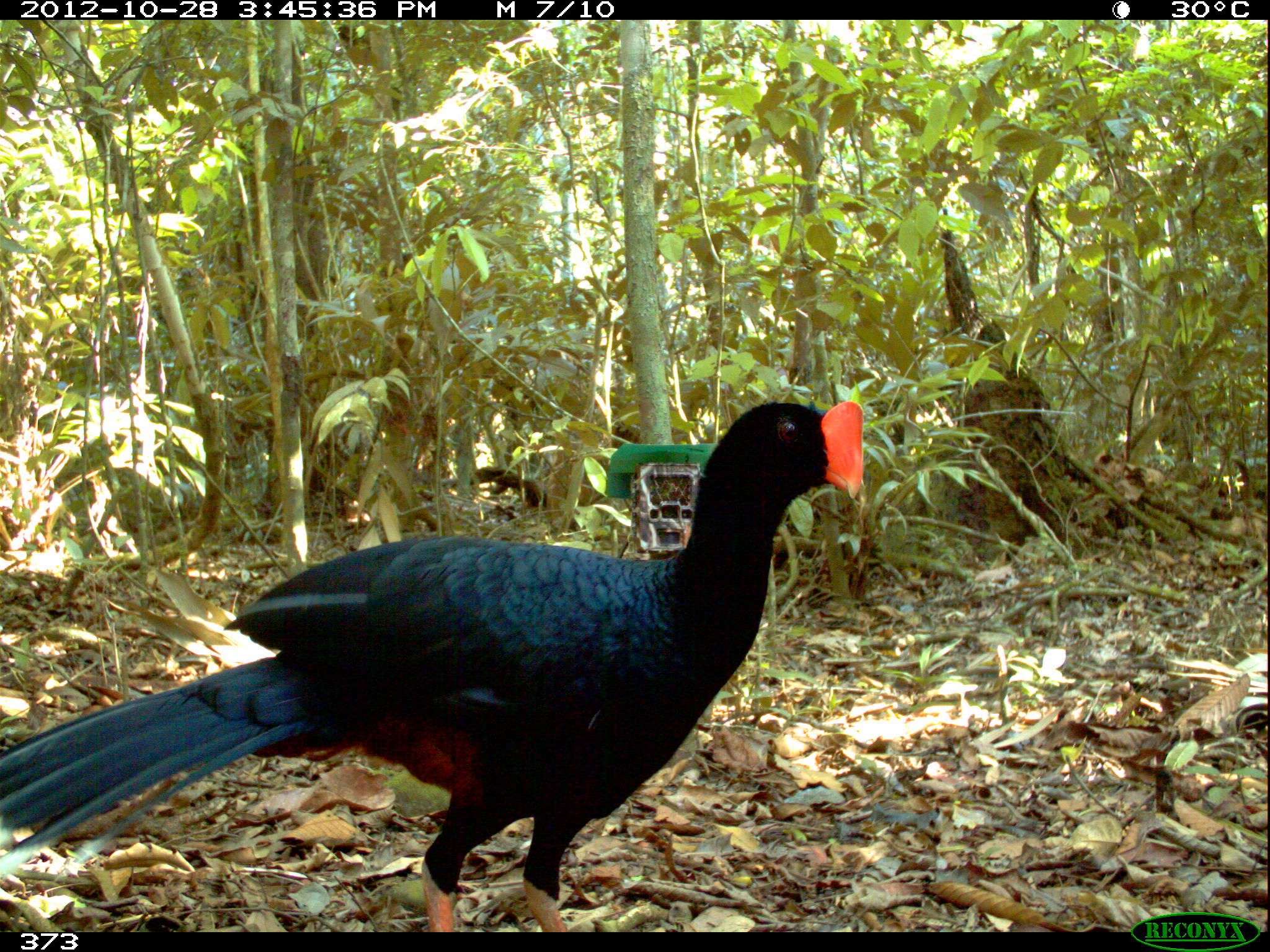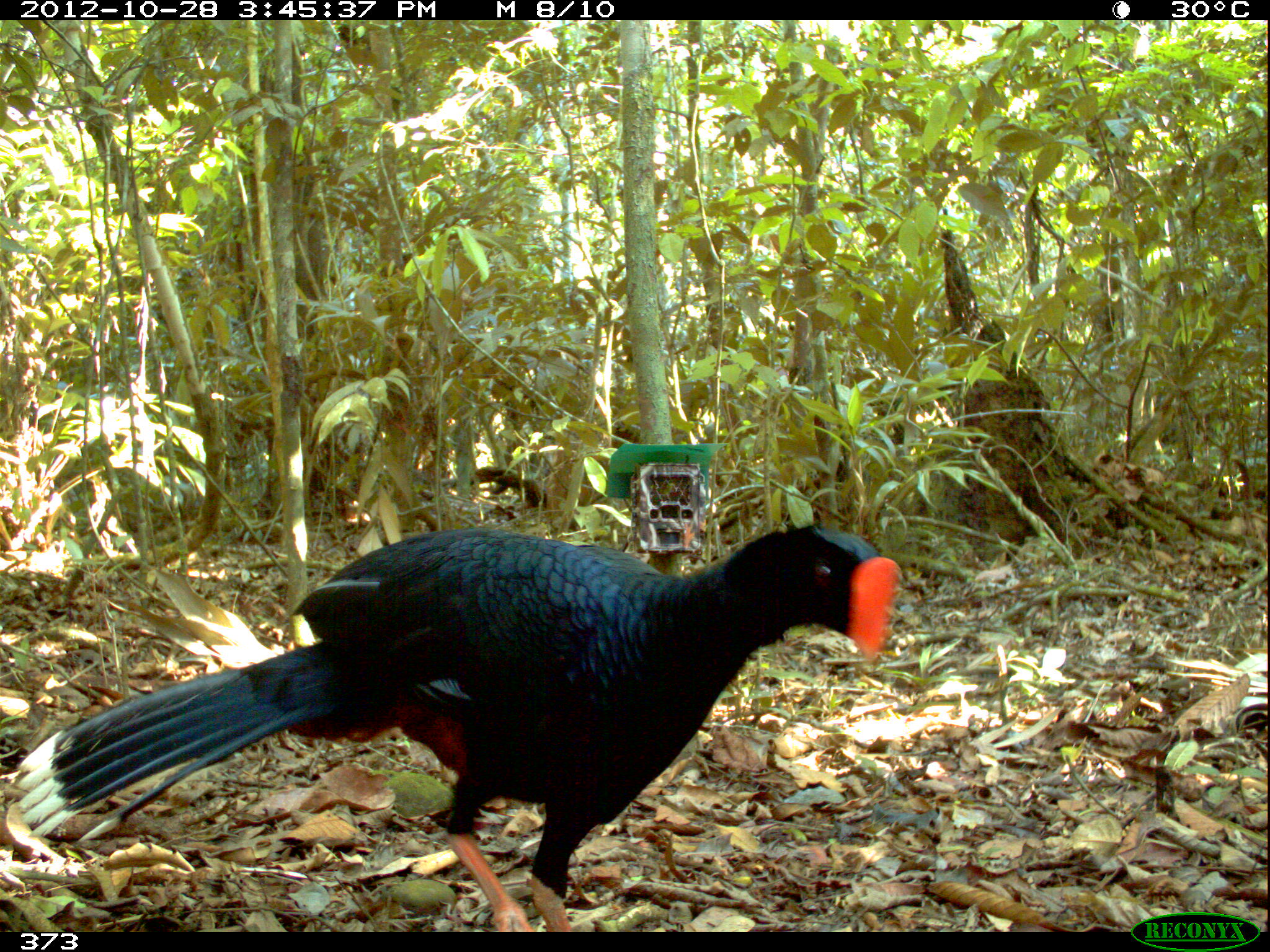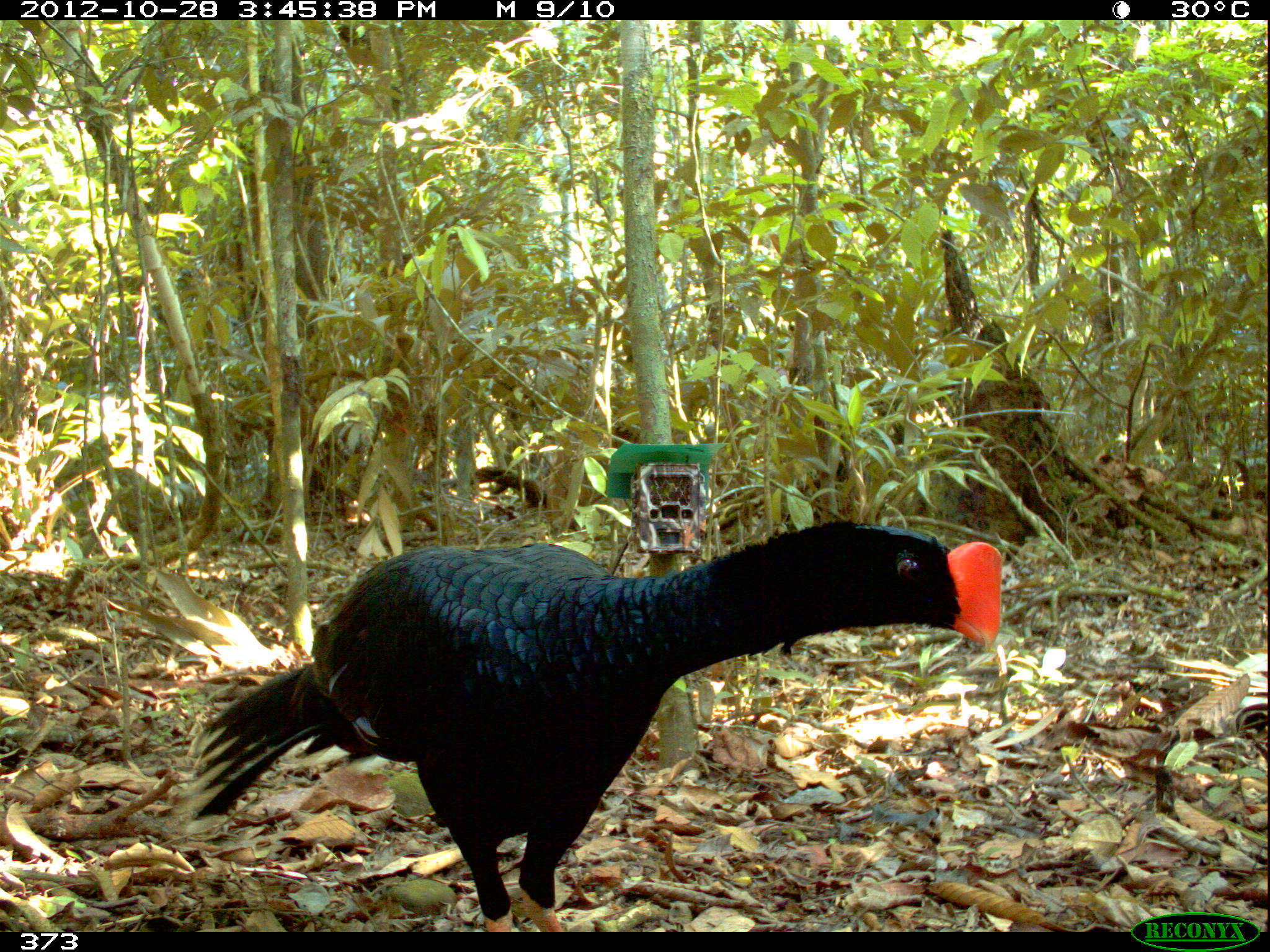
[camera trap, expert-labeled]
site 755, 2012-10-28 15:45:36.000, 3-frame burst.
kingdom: Animalia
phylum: Chordata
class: Aves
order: Galliformes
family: Cracidae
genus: Mitu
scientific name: Mitu tuberosum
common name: razor-billed curassow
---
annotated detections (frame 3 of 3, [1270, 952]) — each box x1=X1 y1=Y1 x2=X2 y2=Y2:
mitu tuberosum: x1=168 y1=519 x2=1002 y2=932